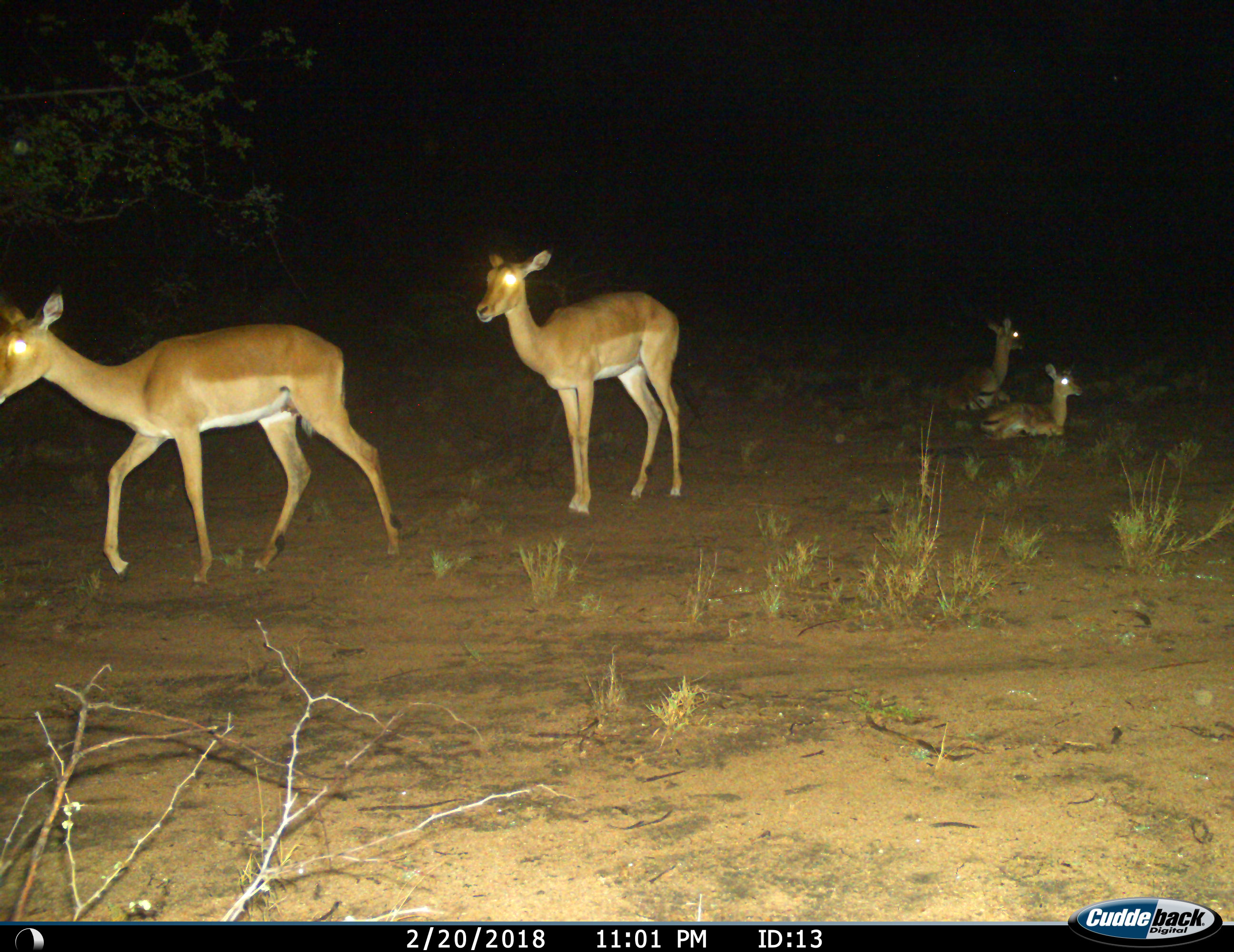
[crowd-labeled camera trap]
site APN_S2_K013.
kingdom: Animalia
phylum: Chordata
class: Mammalia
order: Artiodactyla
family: Bovidae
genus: Aepyceros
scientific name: Aepyceros melampus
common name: impala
Impala (Aepyceros melampus), count 4. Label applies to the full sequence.